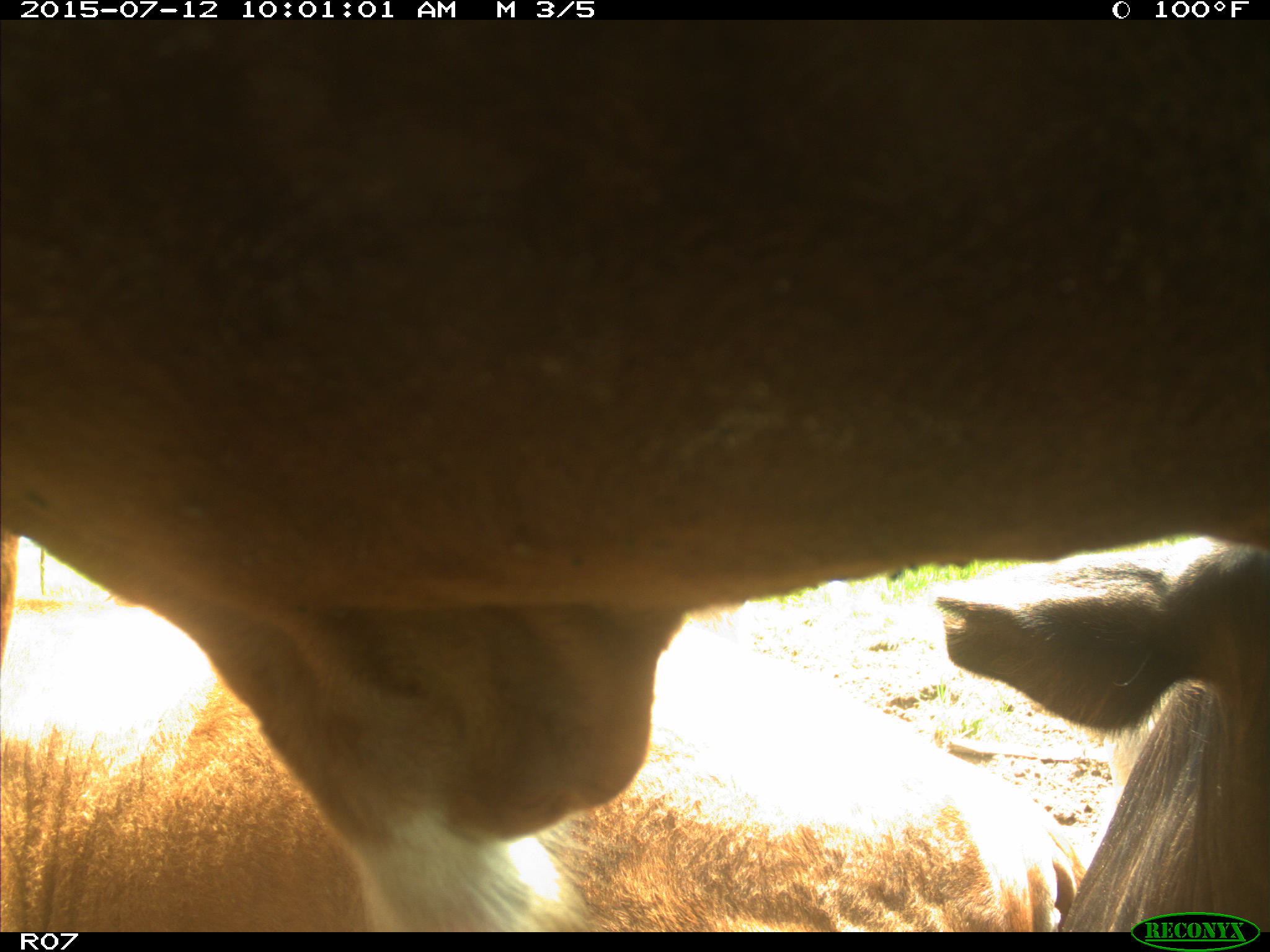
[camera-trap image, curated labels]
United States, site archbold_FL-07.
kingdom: Animalia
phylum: Chordata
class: Mammalia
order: Artiodactyla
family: Bovidae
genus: Bos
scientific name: Bos taurus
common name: domestic cow